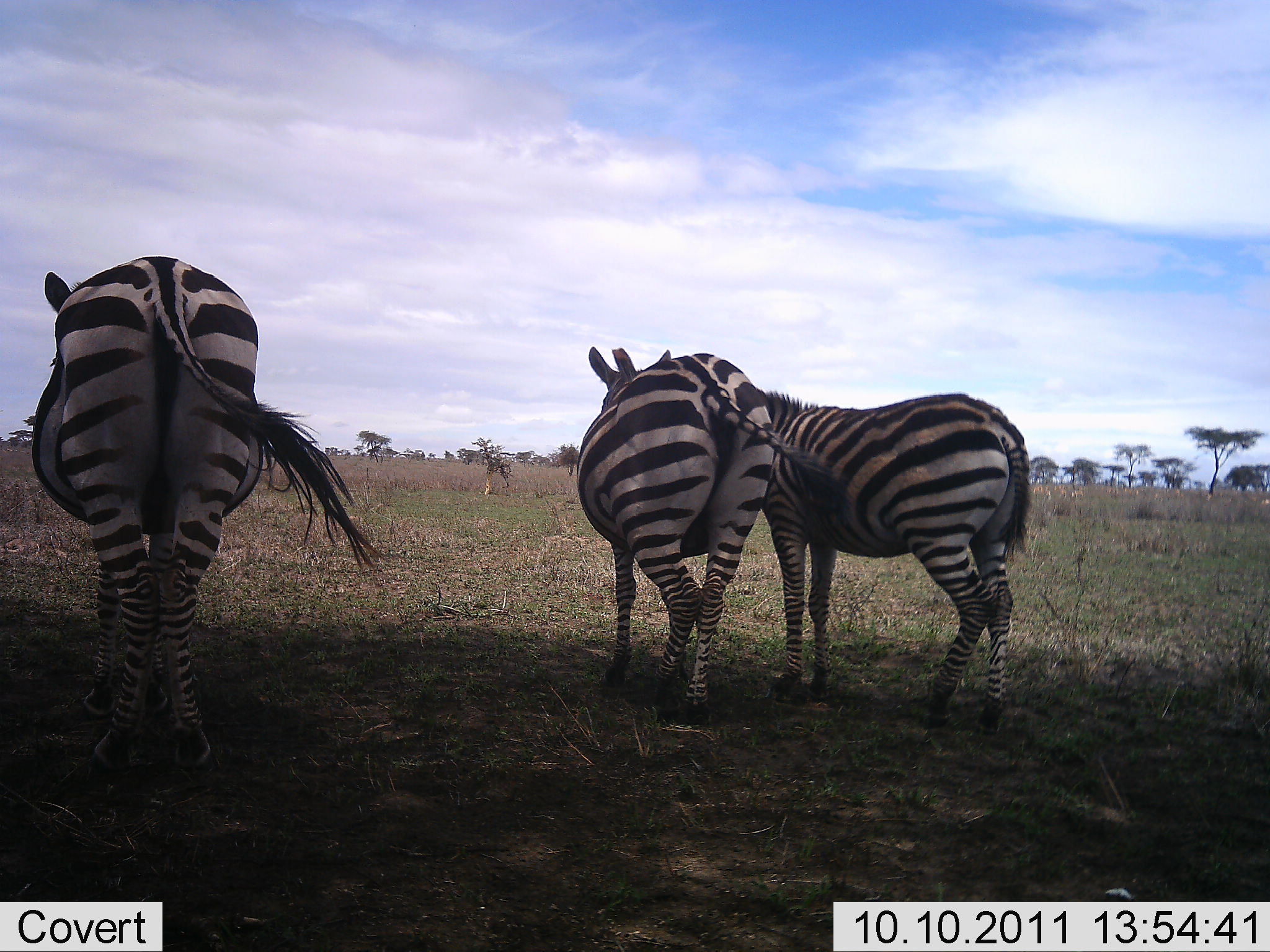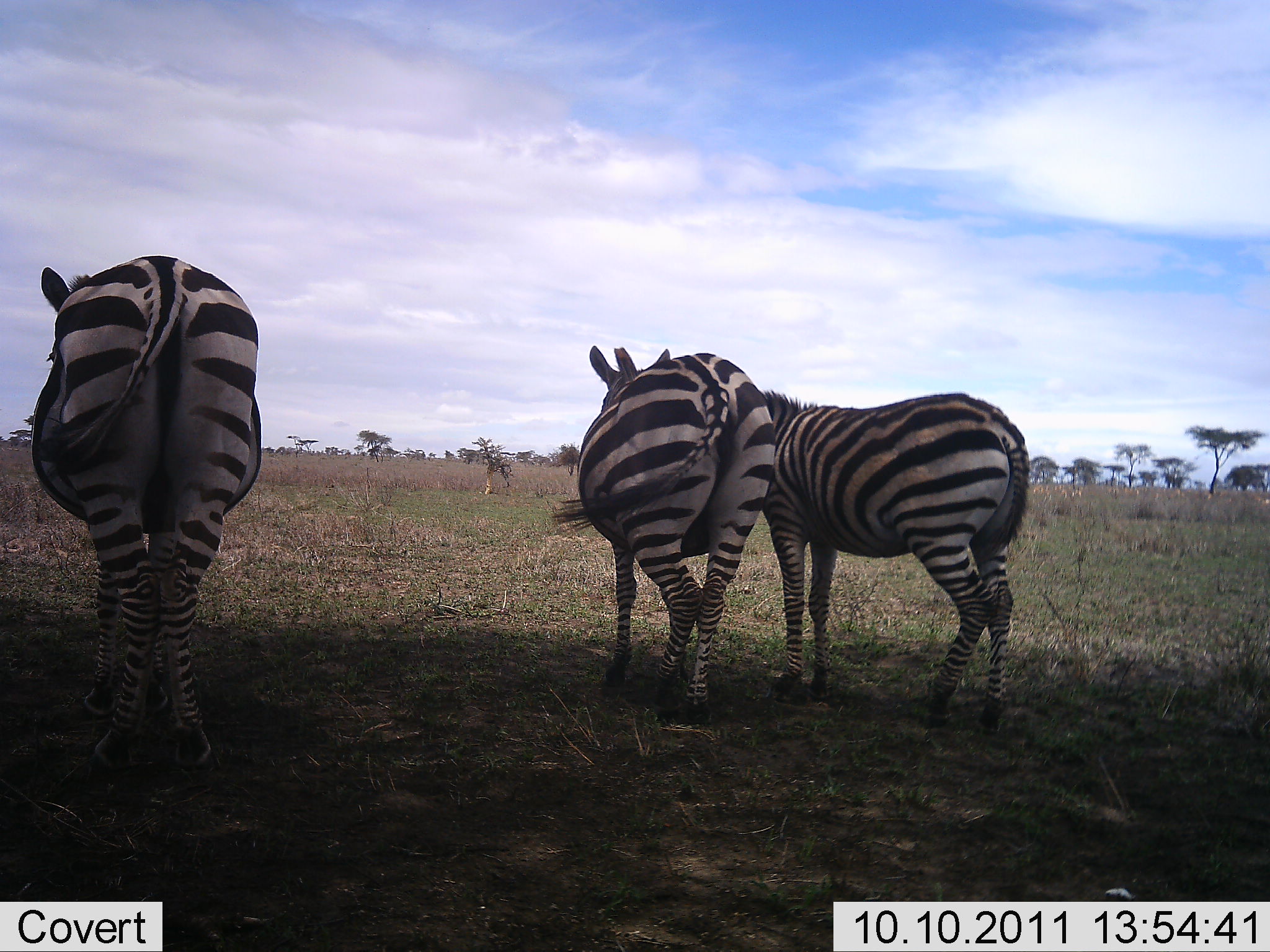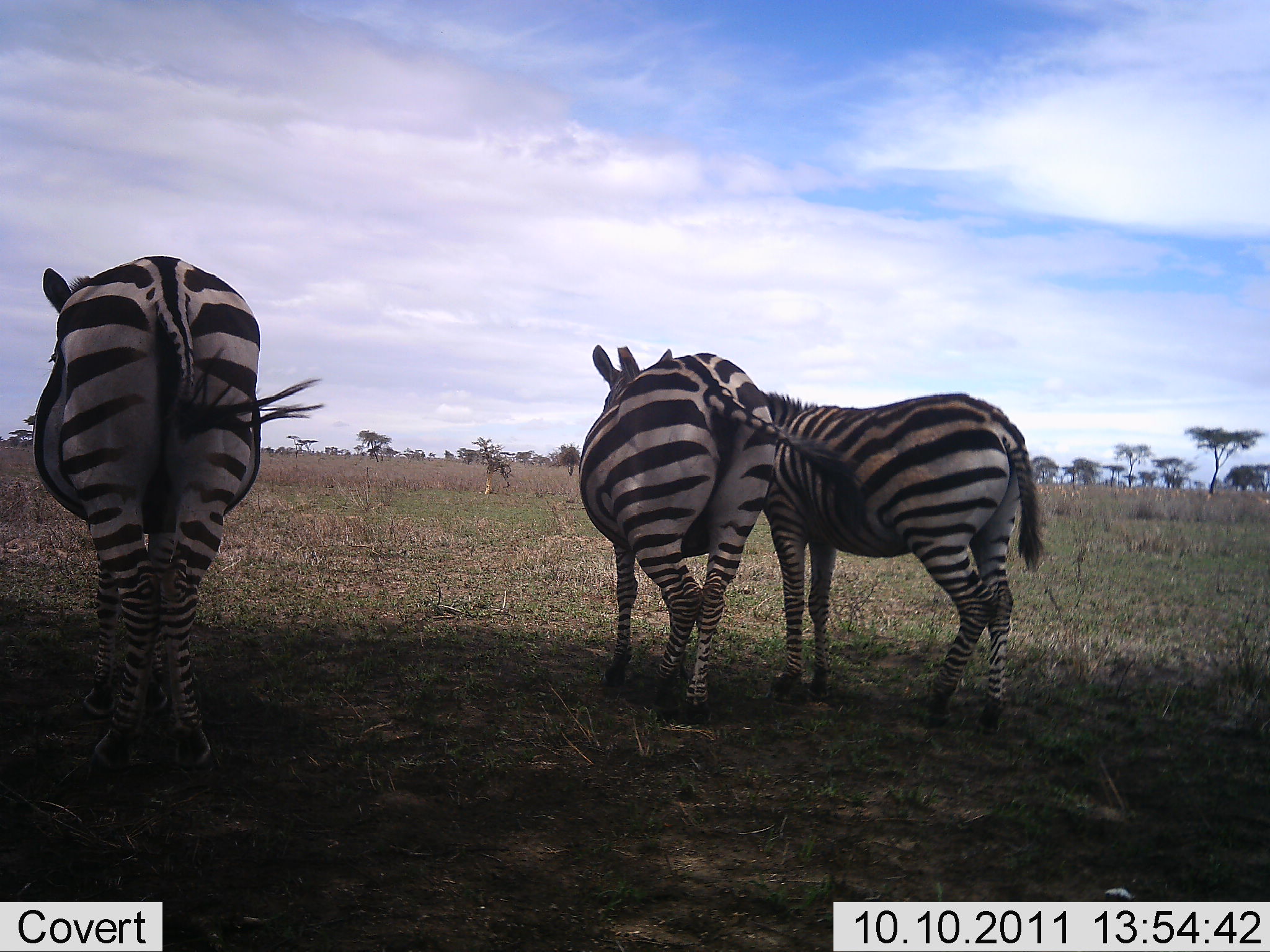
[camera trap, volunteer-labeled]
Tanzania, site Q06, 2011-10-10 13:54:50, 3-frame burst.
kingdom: Animalia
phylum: Chordata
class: Mammalia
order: Perissodactyla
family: Equidae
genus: Equus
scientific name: Equus quagga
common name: plains zebra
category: zebra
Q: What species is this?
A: Zebra (plains zebra) (Equus quagga).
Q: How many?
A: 3.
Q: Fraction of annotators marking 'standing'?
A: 100%.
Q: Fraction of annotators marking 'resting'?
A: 8%.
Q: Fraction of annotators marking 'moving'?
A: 0%.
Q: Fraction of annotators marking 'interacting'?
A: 0%.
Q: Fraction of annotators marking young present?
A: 0%.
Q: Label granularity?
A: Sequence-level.